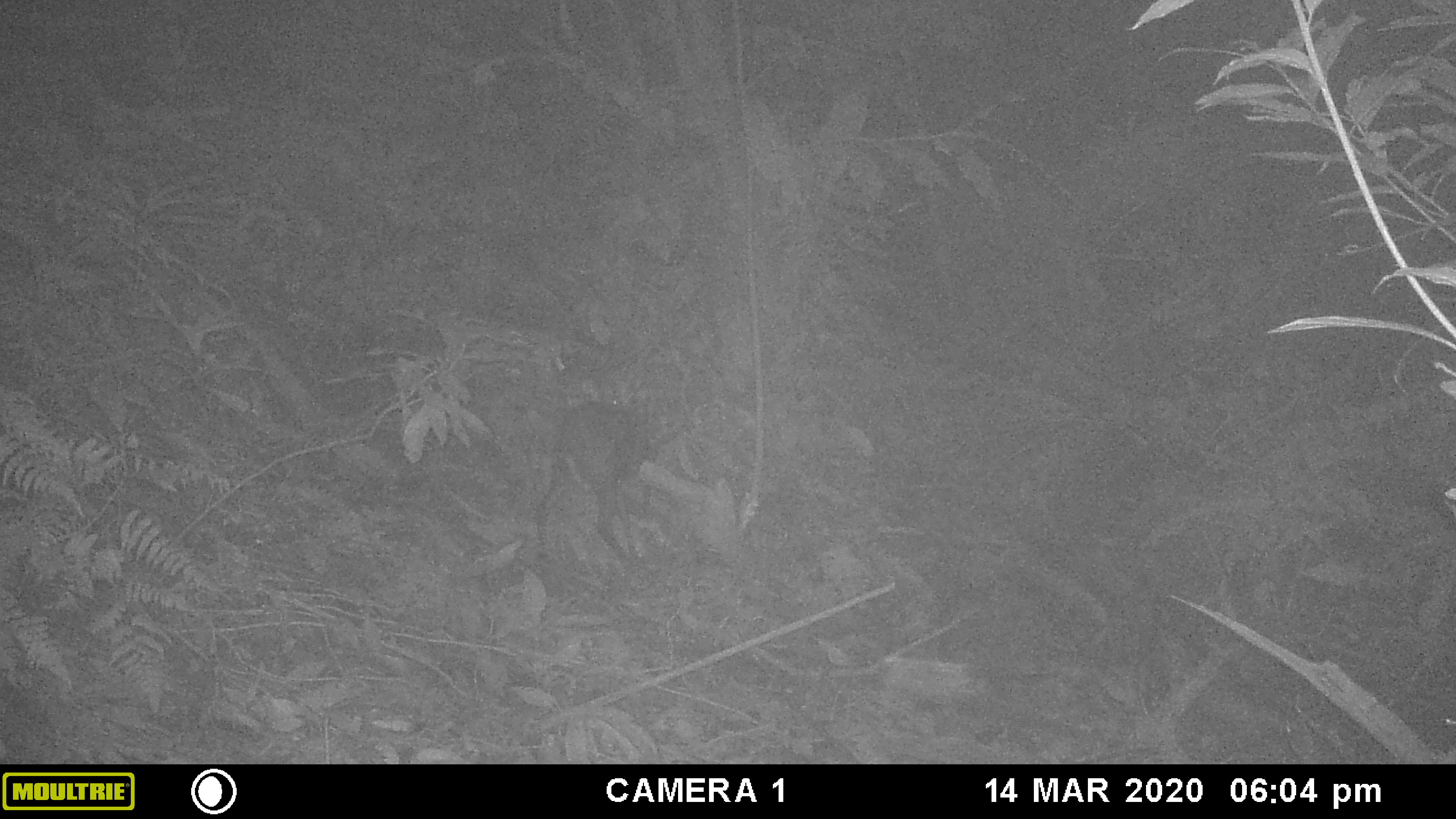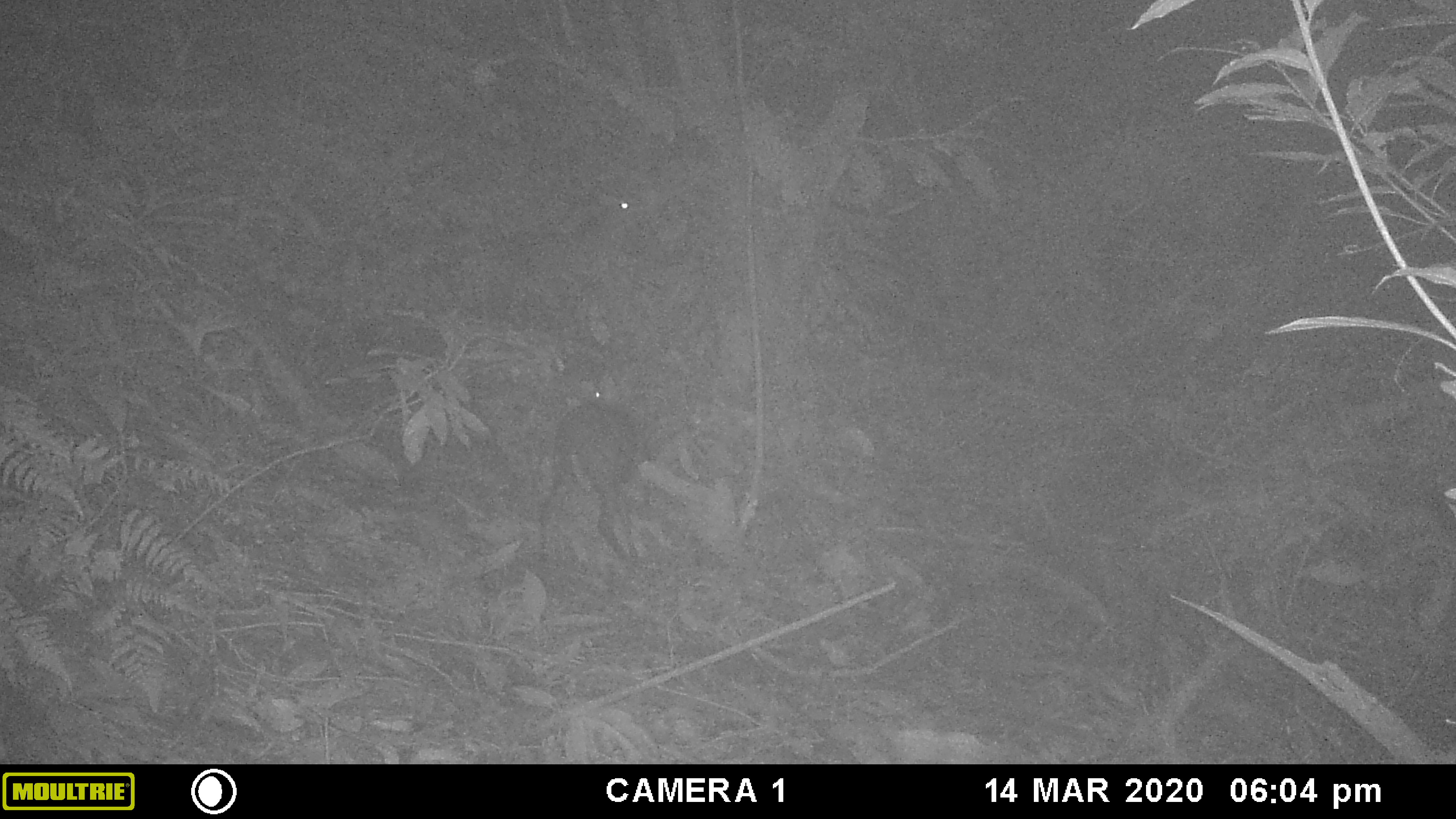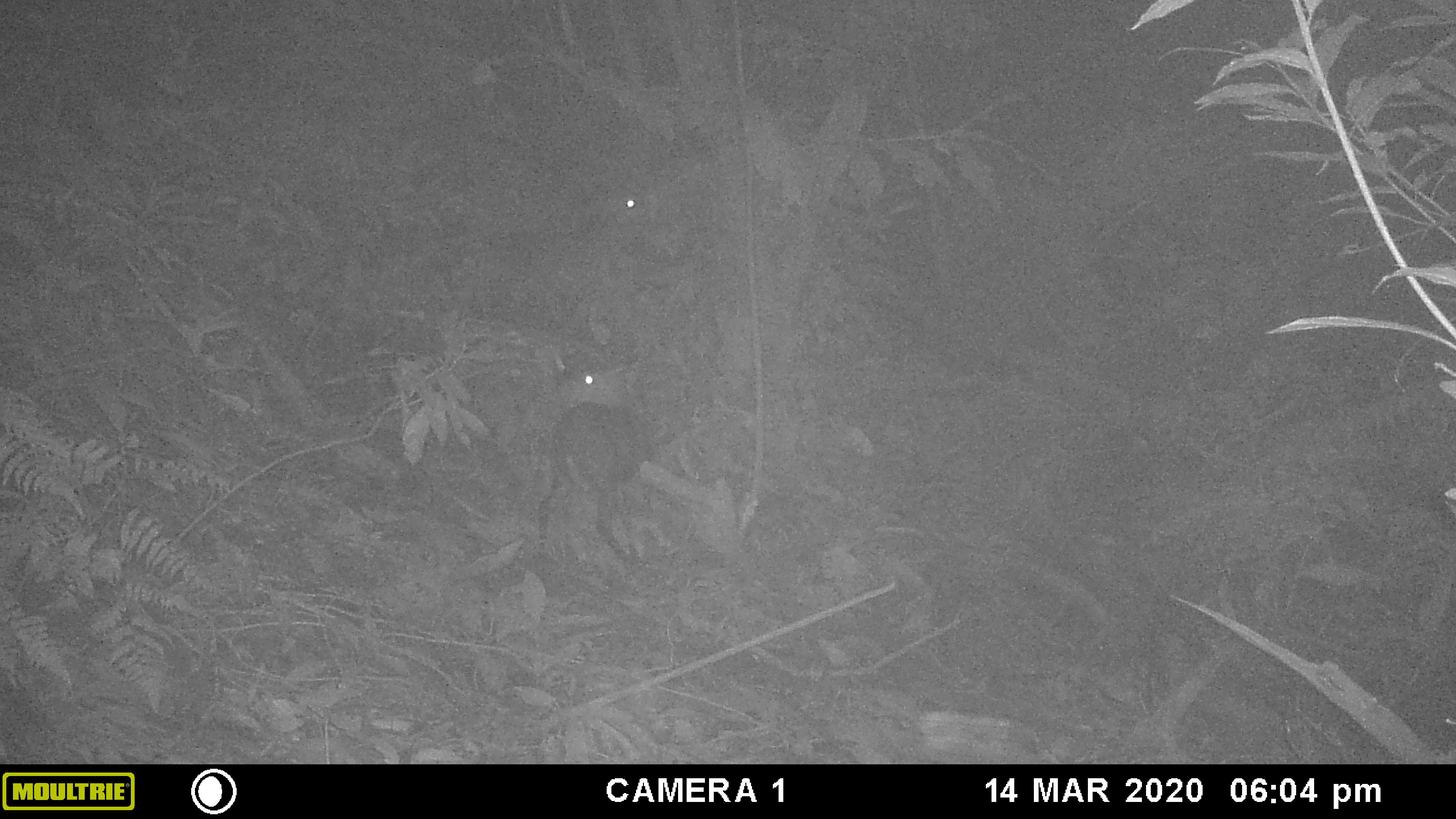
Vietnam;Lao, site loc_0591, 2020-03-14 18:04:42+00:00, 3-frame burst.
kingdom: Animalia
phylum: Chordata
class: Mammalia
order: Artiodactyla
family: Cervidae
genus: Muntiacus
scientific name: Muntiacus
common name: muntjacs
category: unidentified muntjac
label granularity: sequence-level